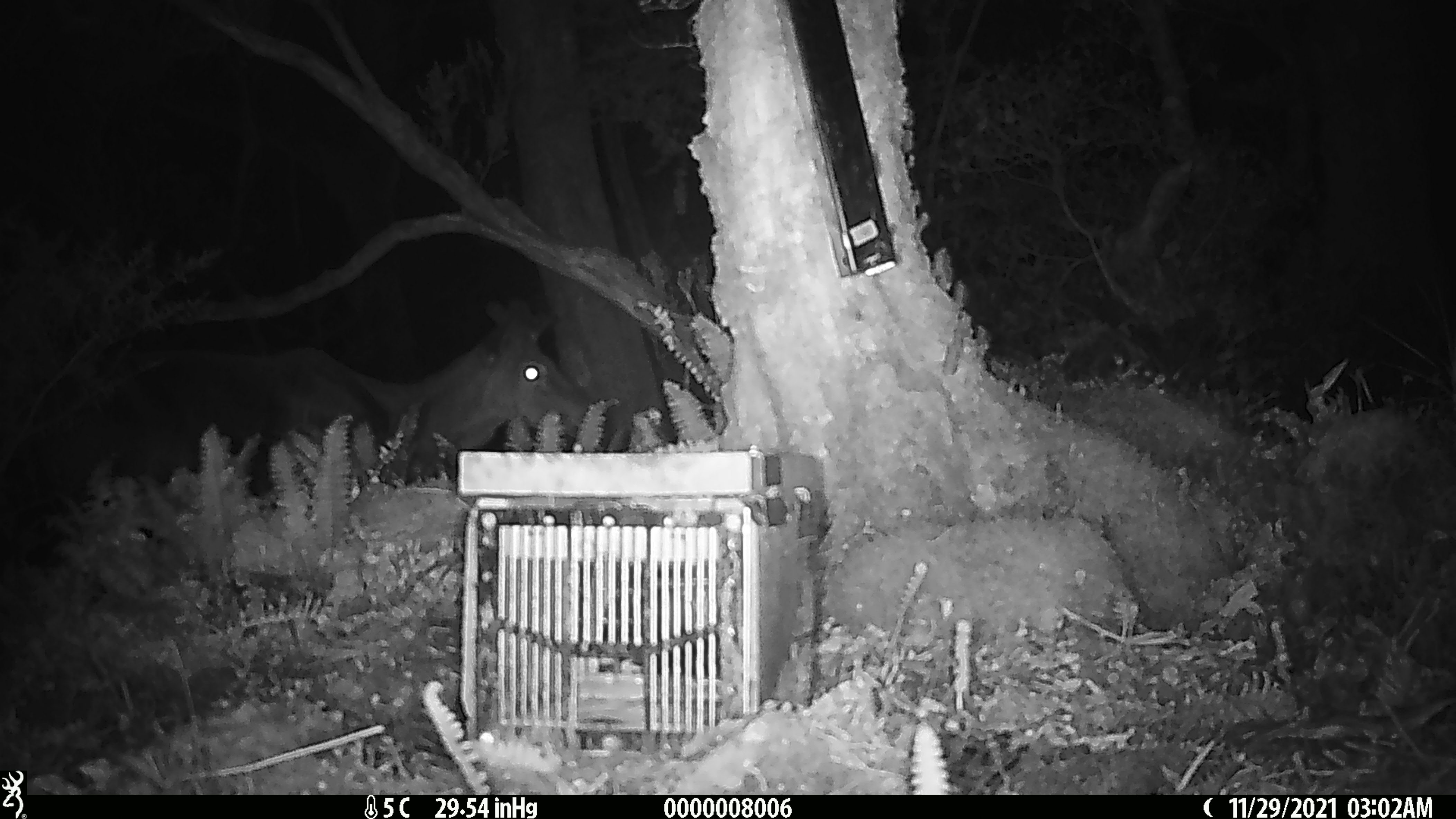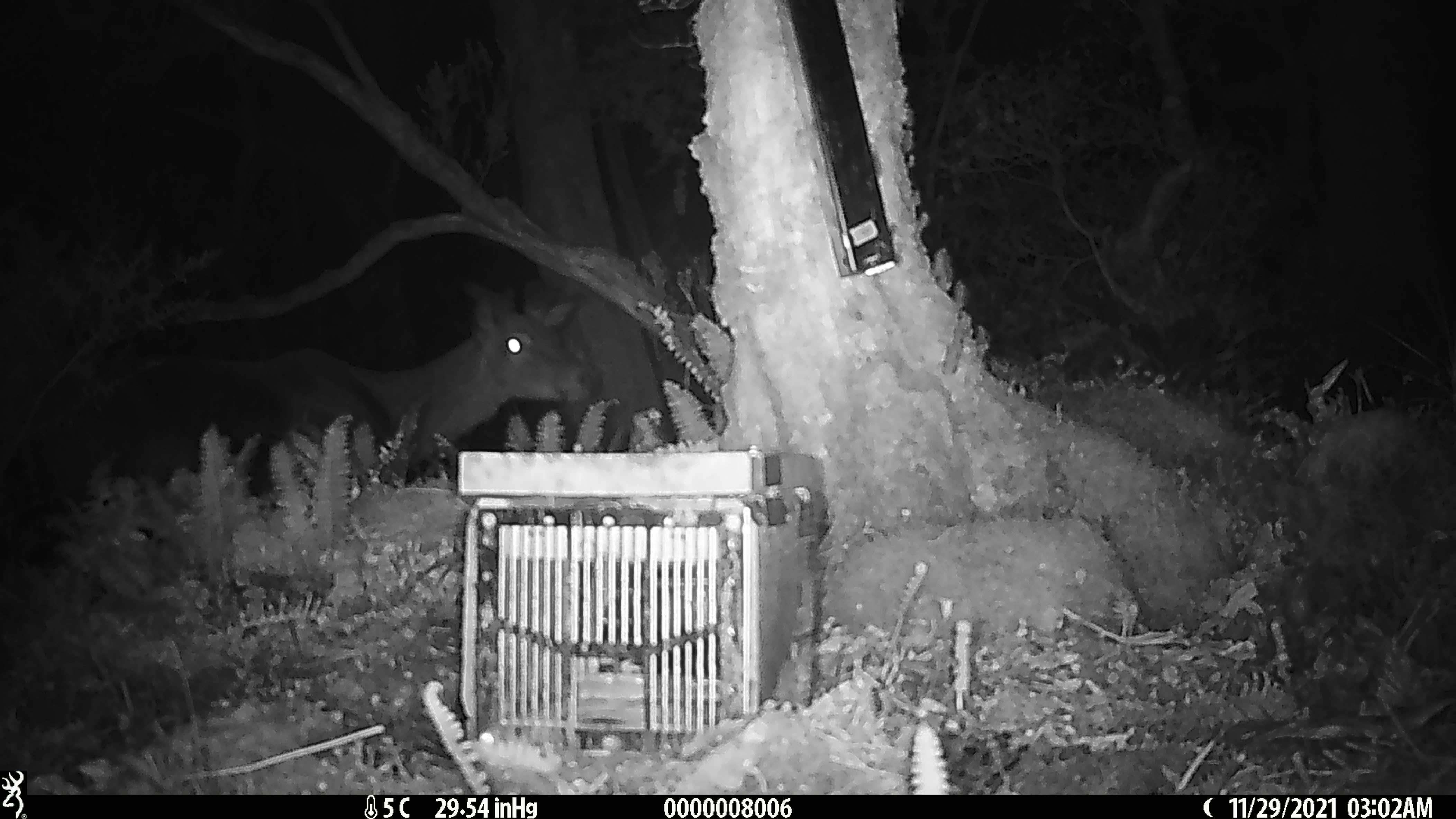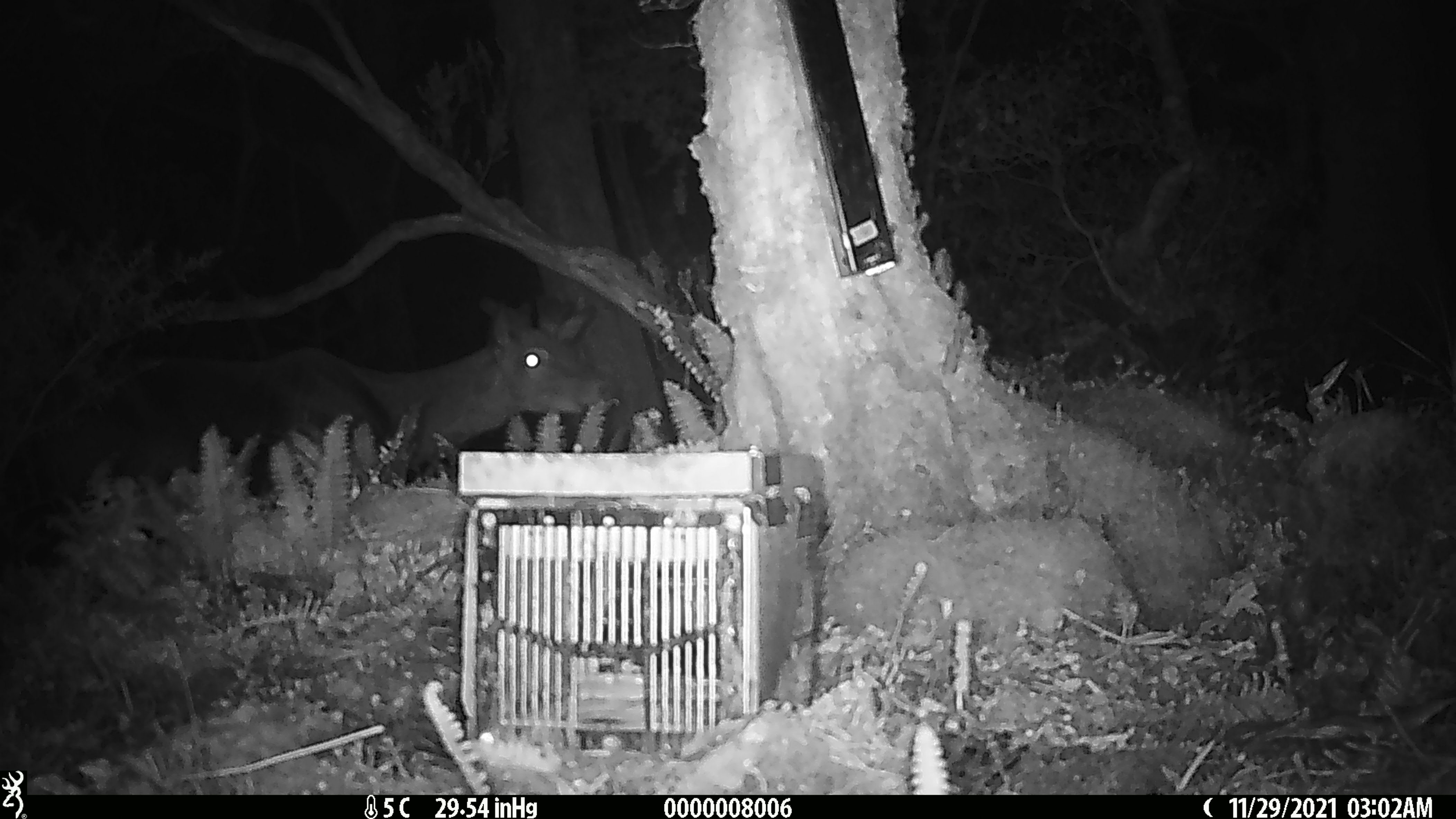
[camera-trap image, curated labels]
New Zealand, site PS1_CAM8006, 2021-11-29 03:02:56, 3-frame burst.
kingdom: Animalia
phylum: Chordata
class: Mammalia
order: Artiodactyla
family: Cervidae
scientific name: Cervidae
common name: deer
Deer (Cervidae).